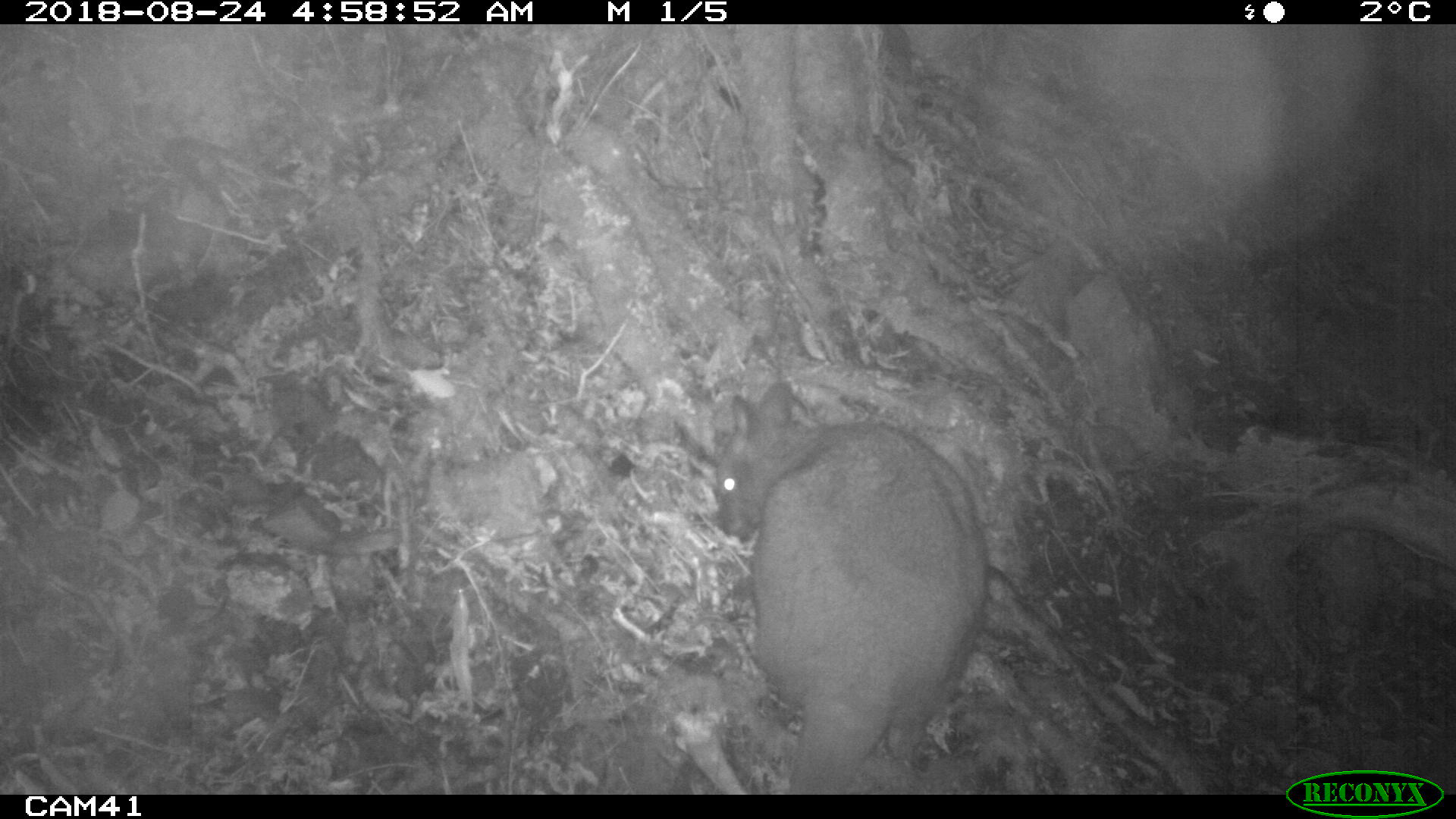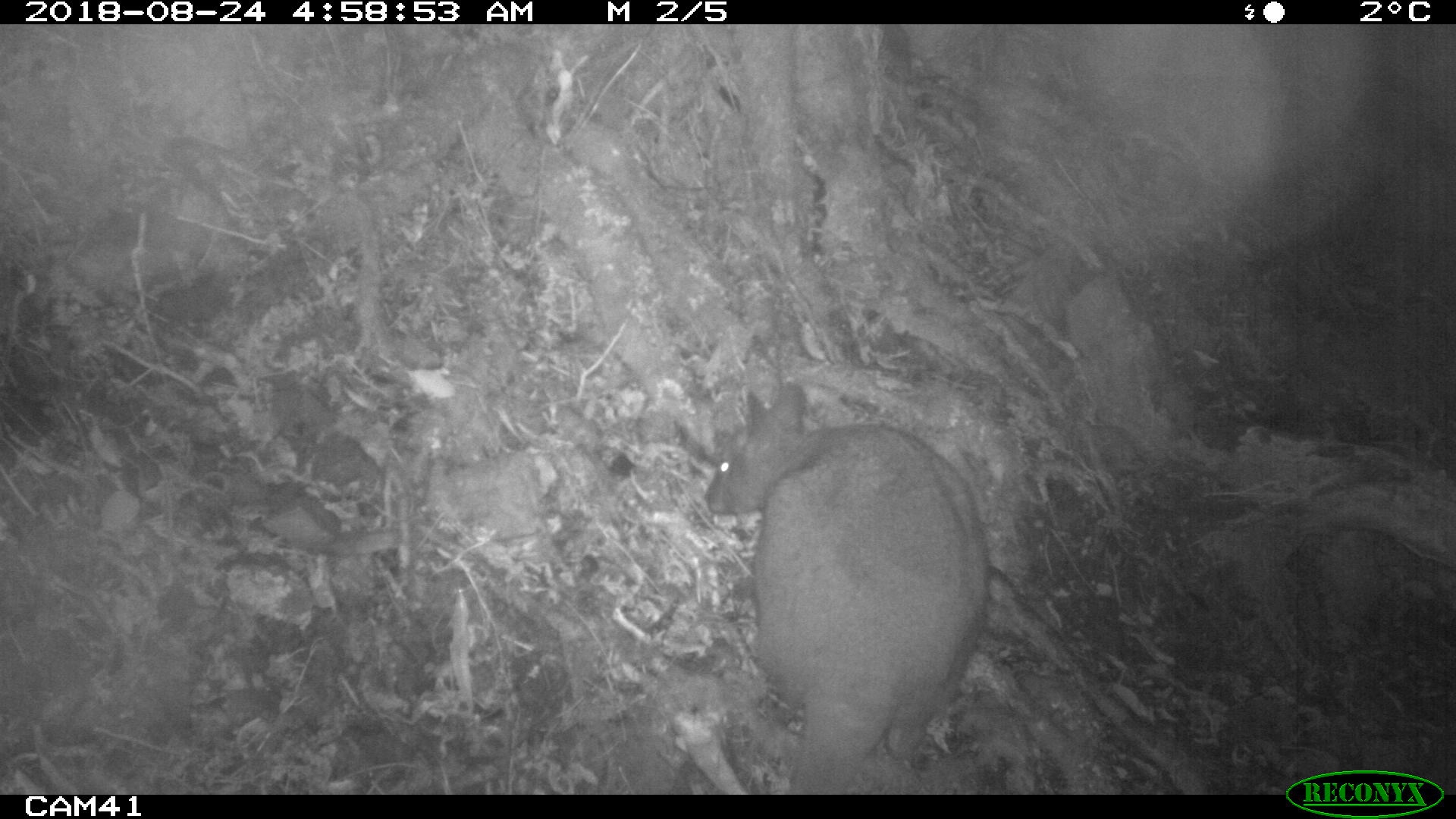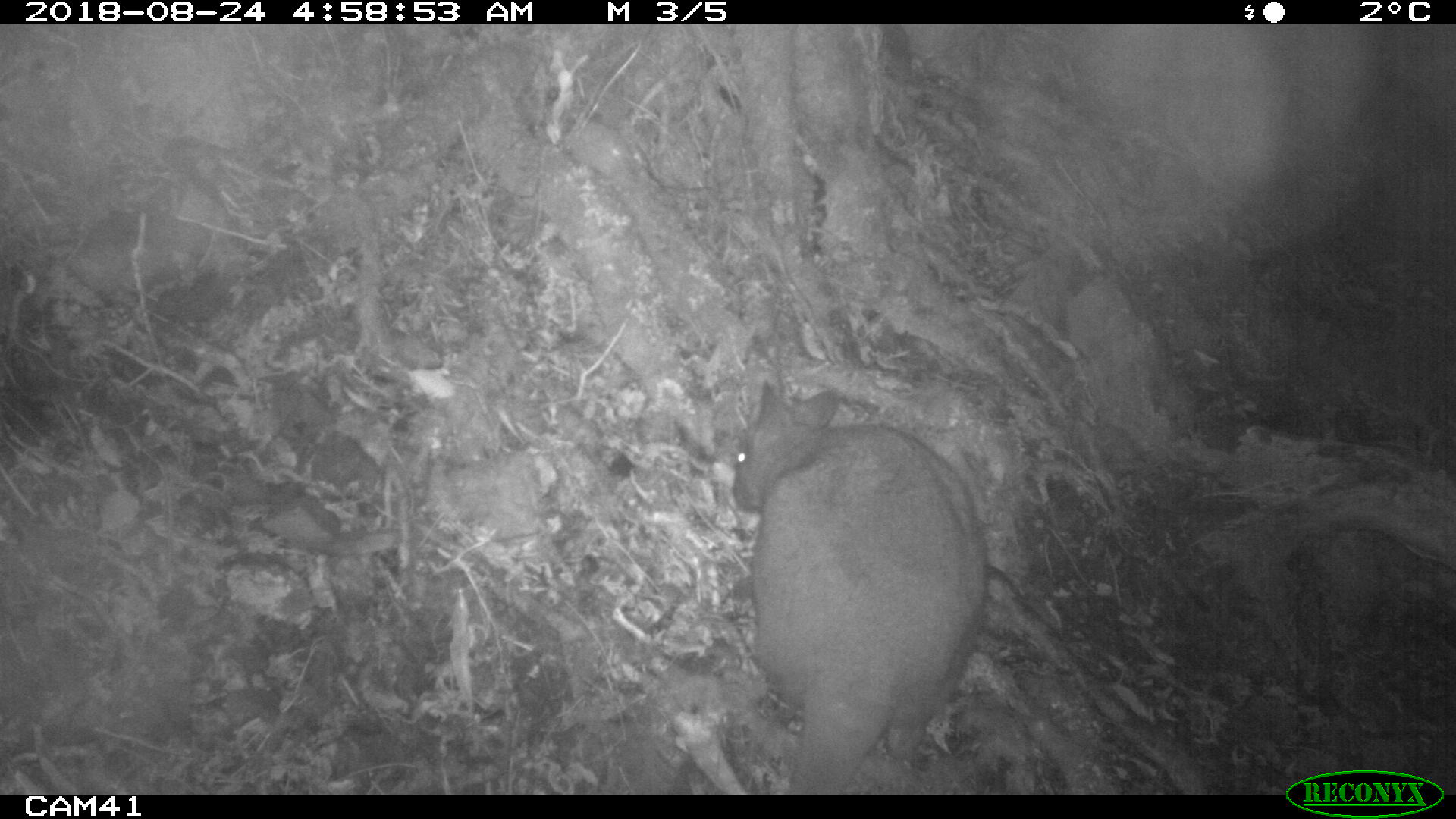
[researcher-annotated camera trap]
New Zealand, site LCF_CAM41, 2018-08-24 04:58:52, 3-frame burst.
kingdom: Animalia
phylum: Chordata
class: Mammalia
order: Diprotodontia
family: Macropodidae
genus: Notamacropus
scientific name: Notamacropus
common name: wallaby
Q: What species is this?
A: Wallaby (Notamacropus).